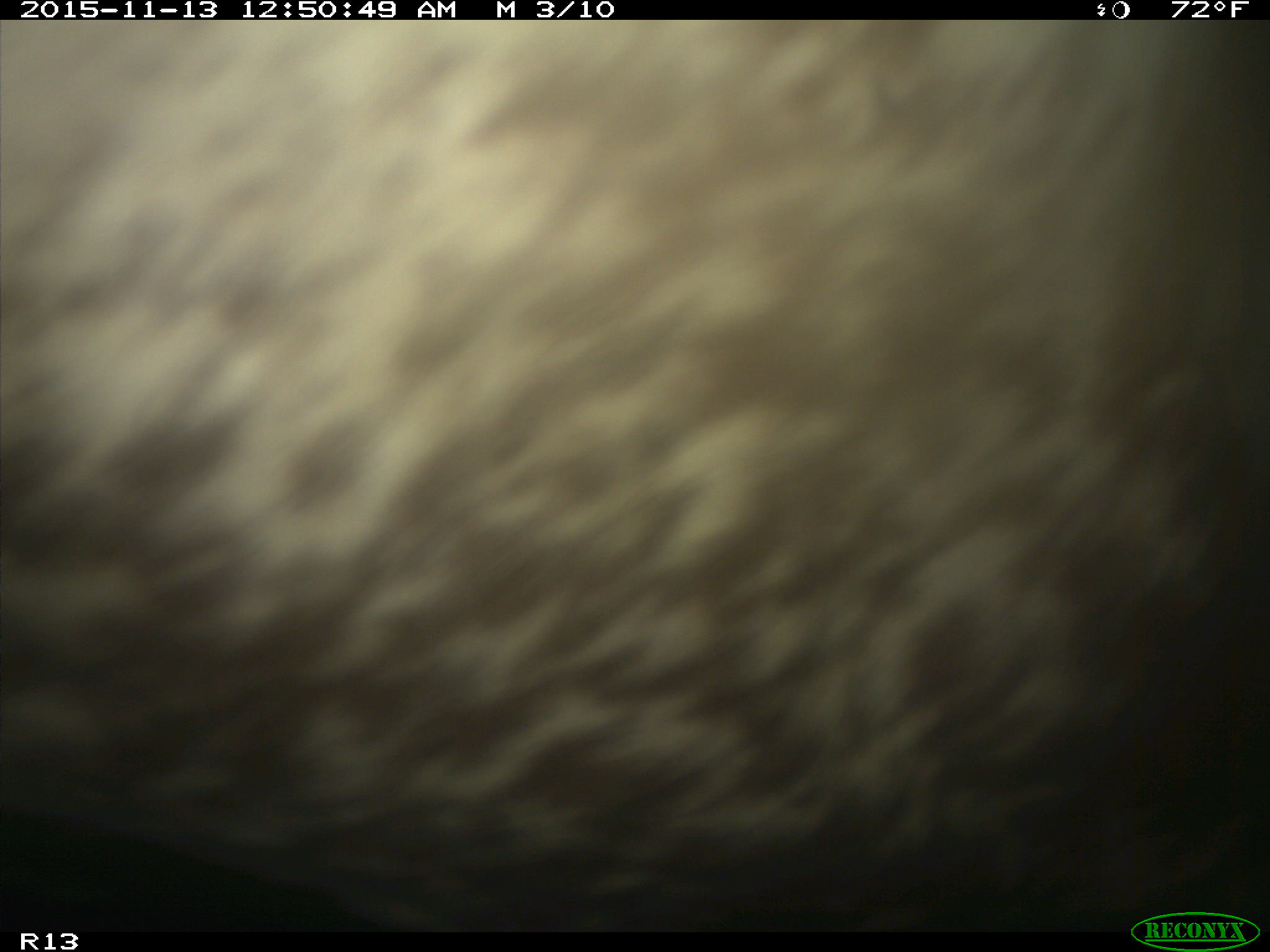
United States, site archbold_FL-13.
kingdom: Animalia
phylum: Chordata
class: Mammalia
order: Artiodactyla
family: Bovidae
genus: Bos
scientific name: Bos taurus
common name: domestic cow